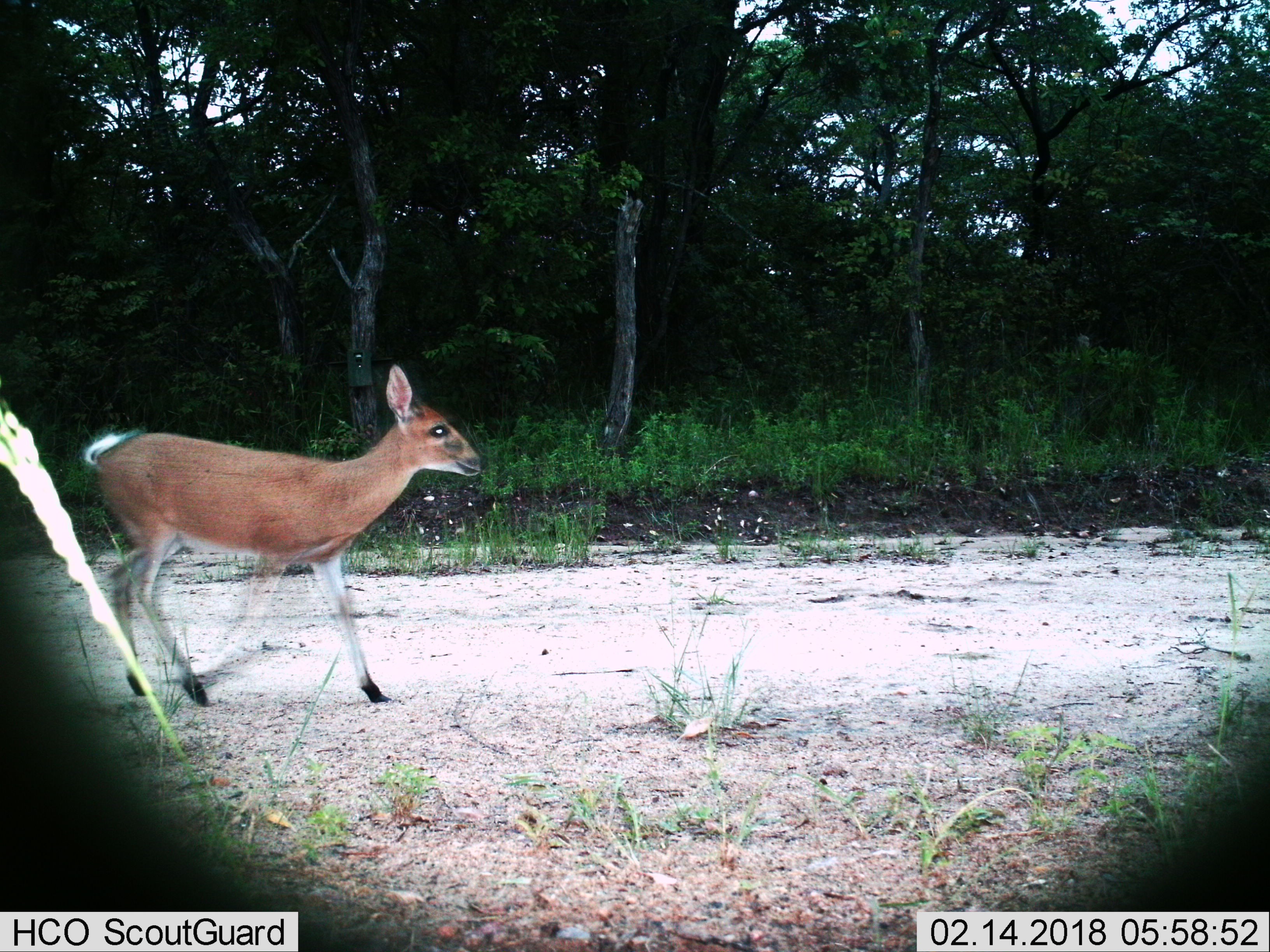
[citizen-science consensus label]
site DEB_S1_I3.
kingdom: Animalia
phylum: Chordata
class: Mammalia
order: Artiodactyla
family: Bovidae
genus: Sylvicapra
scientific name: Sylvicapra grimmia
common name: common duiker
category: duikercommongrey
Duikercommongrey (common duiker) (Sylvicapra grimmia), count 1. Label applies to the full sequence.